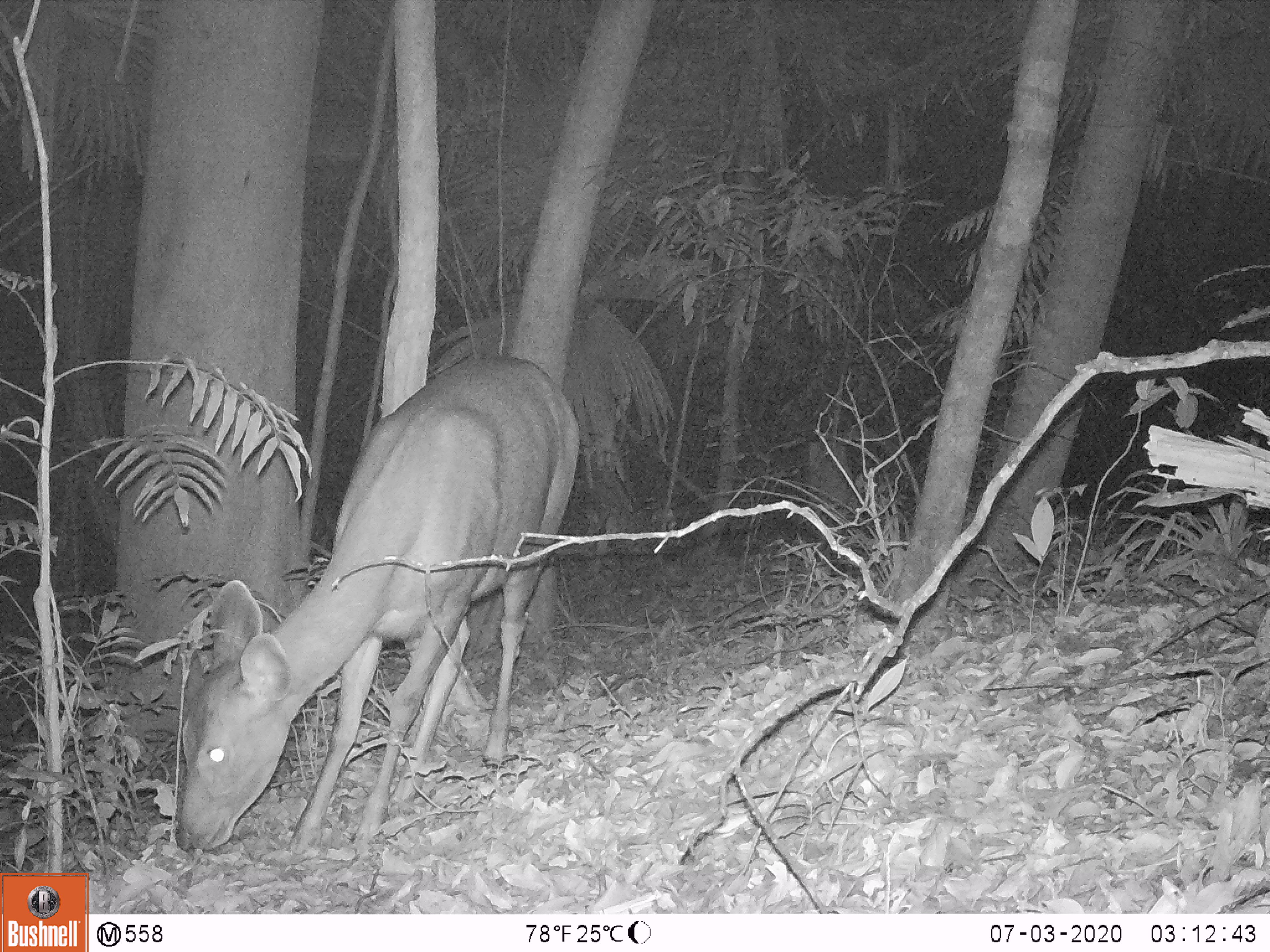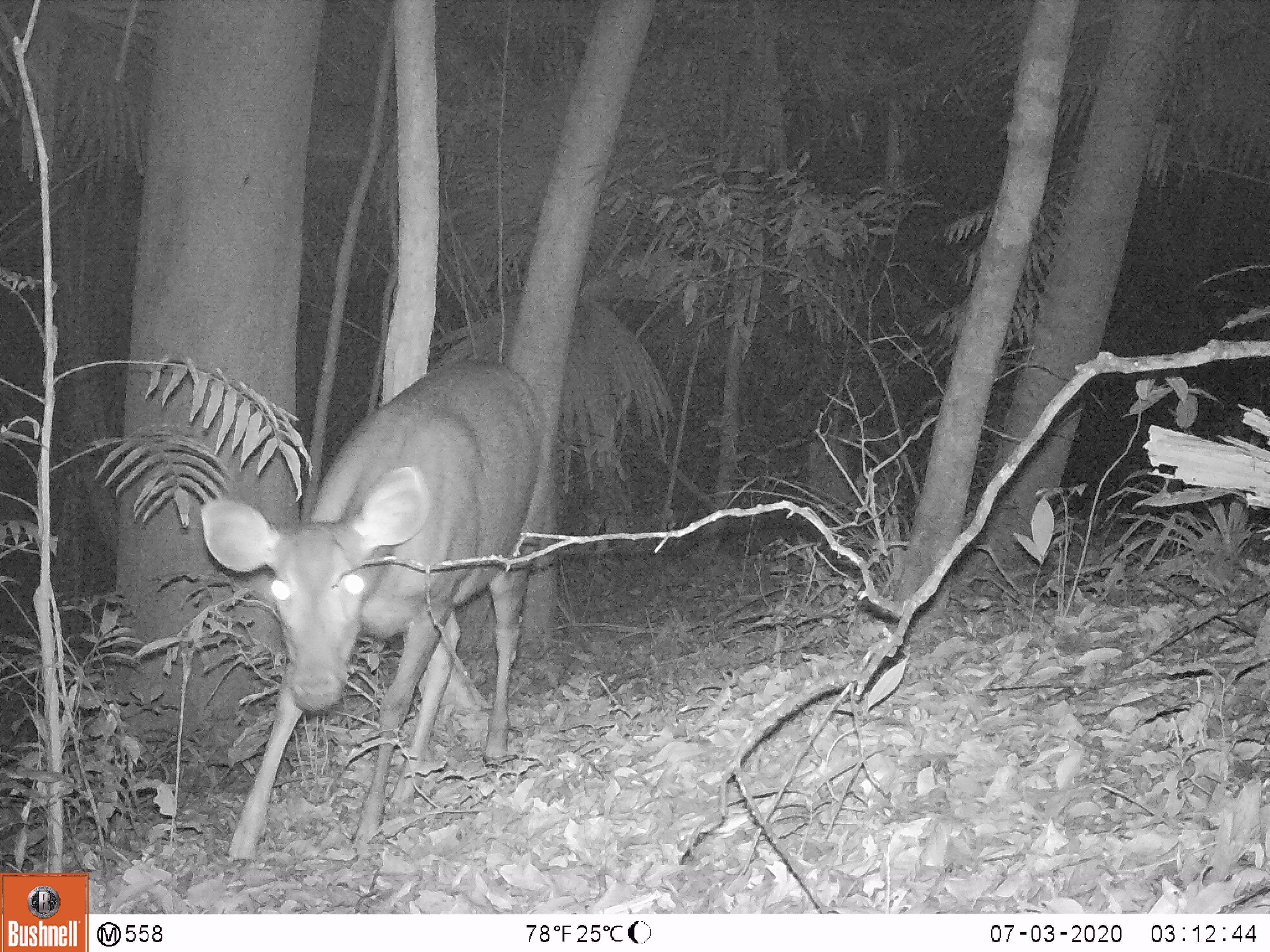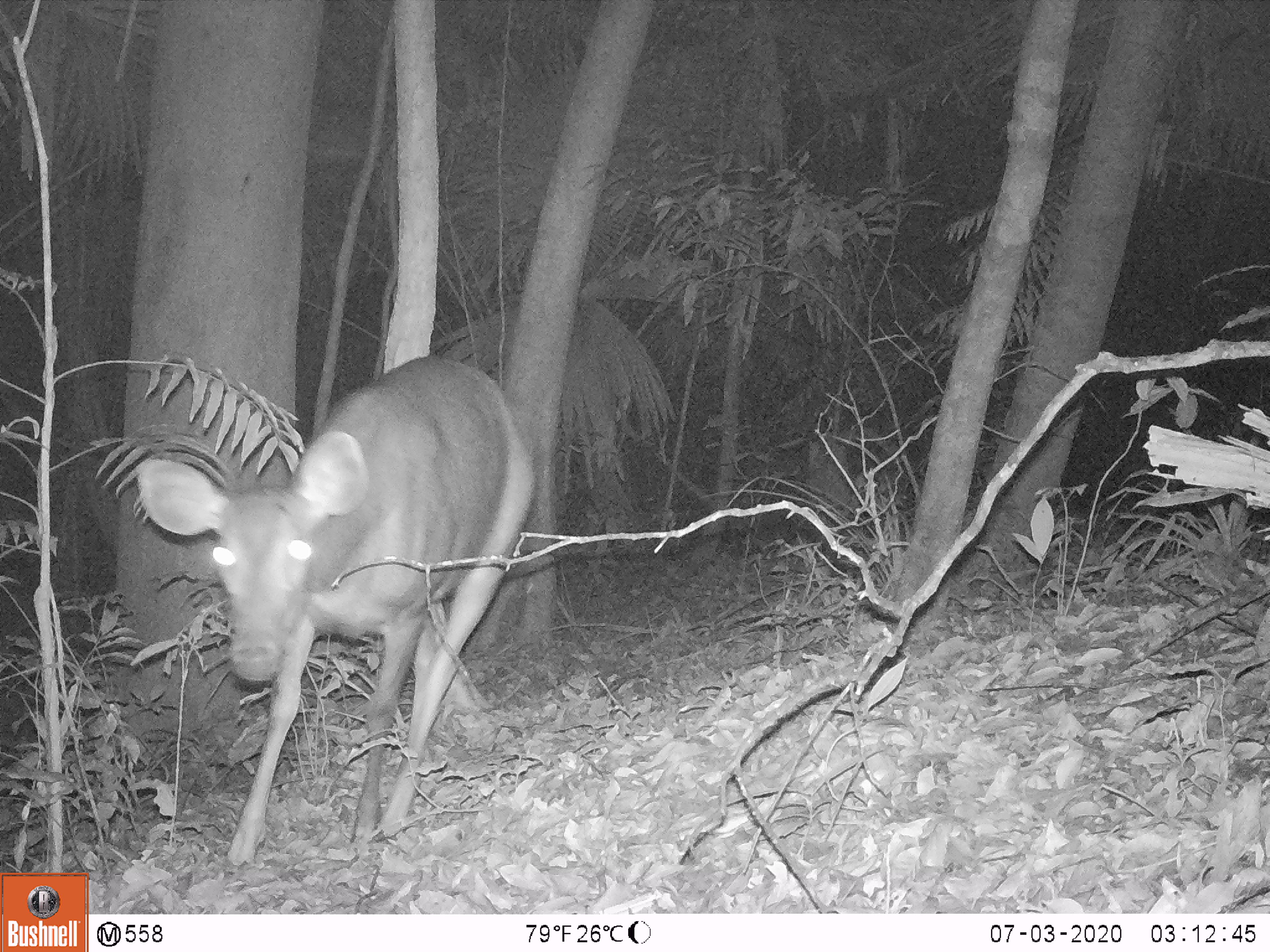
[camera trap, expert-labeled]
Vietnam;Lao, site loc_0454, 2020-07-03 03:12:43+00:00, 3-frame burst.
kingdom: Animalia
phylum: Chordata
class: Mammalia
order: Artiodactyla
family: Cervidae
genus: Rusa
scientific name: Rusa unicolor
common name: sambar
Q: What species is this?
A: Sambar (Rusa unicolor).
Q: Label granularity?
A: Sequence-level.